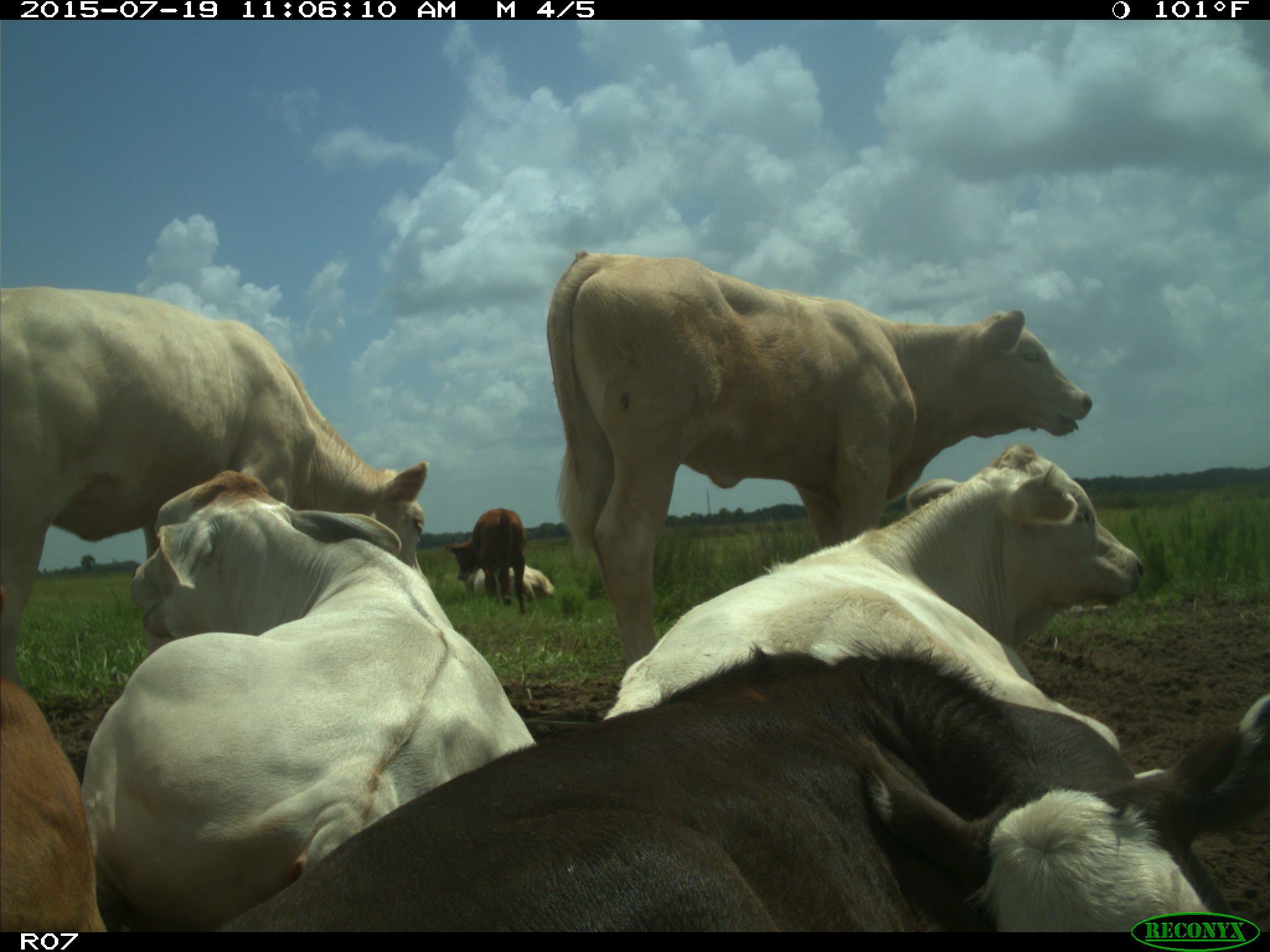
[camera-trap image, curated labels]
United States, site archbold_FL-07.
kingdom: Animalia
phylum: Chordata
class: Mammalia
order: Artiodactyla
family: Bovidae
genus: Bos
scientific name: Bos taurus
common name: domestic cow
Bos taurus (domestic cow).